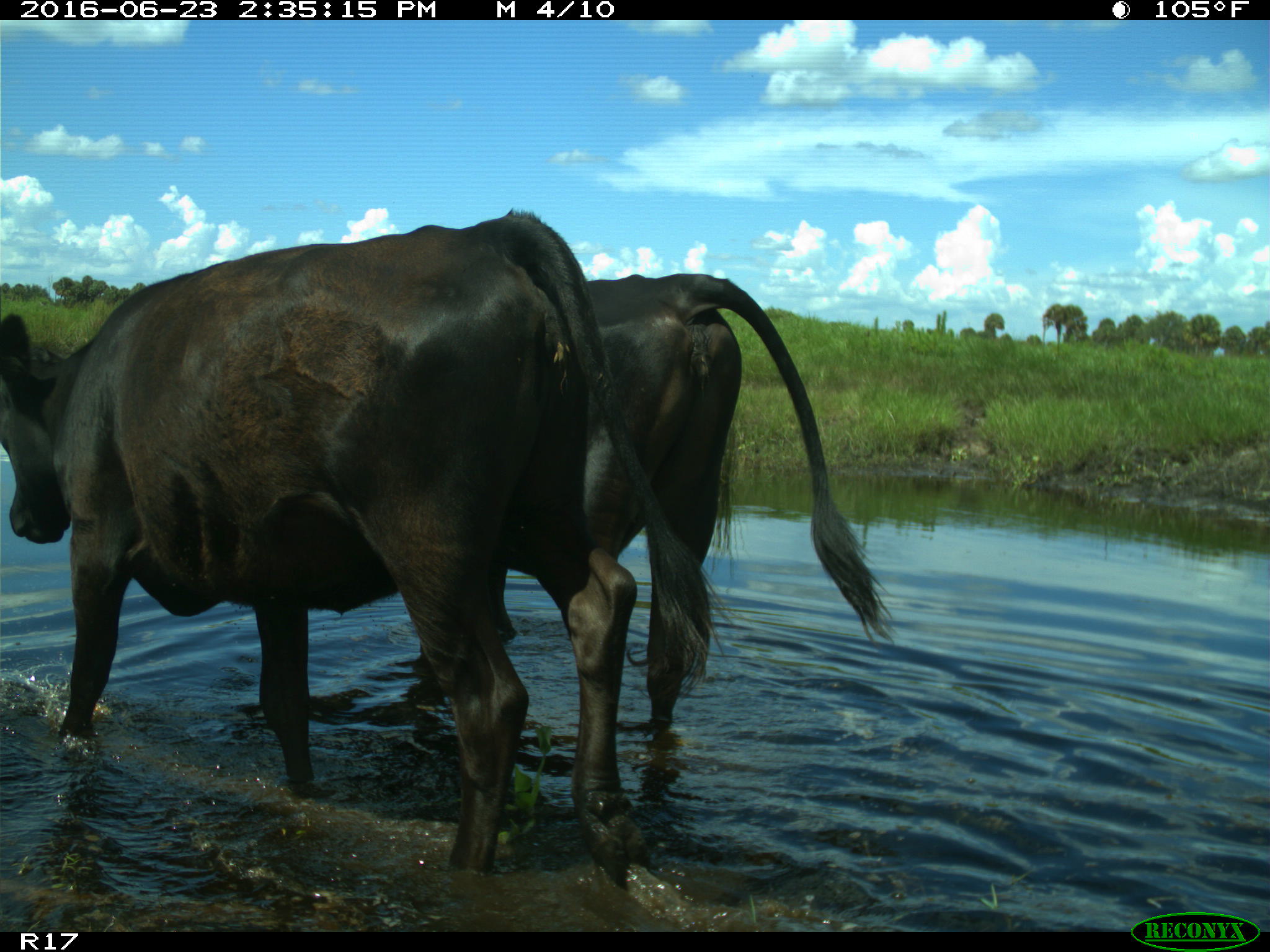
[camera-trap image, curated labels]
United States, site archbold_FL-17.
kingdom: Animalia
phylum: Chordata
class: Mammalia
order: Artiodactyla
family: Bovidae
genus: Bos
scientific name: Bos taurus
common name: domestic cow